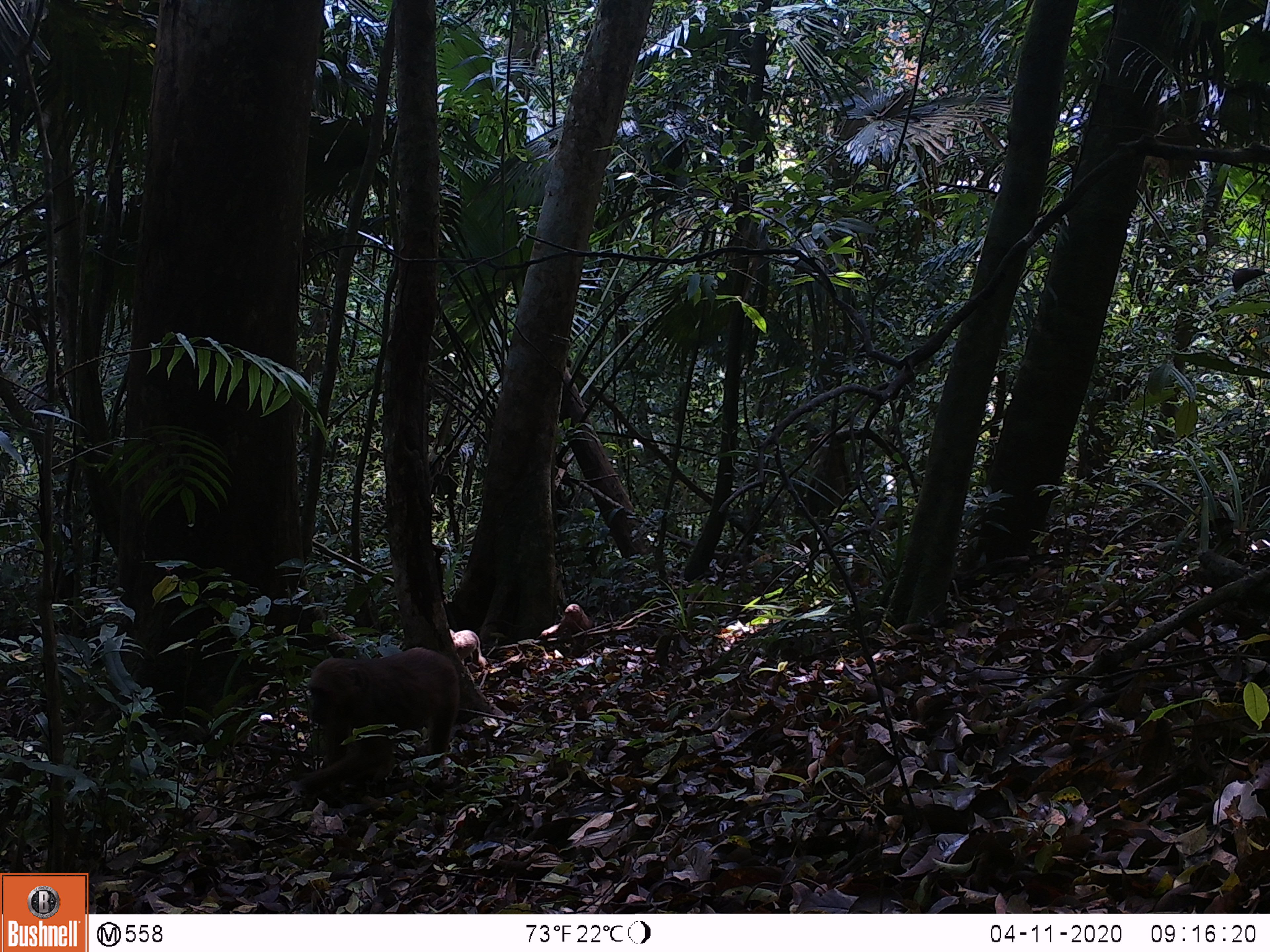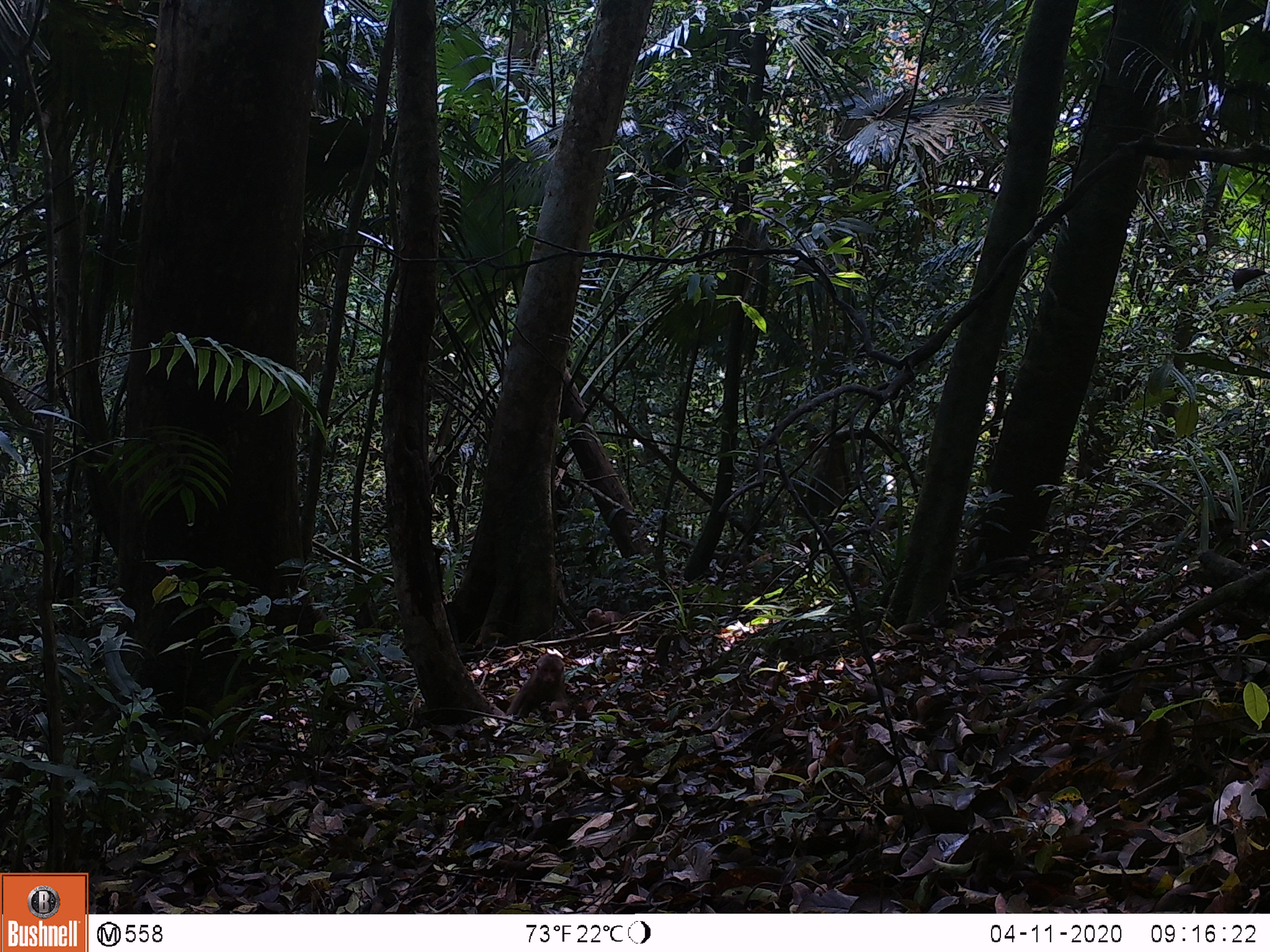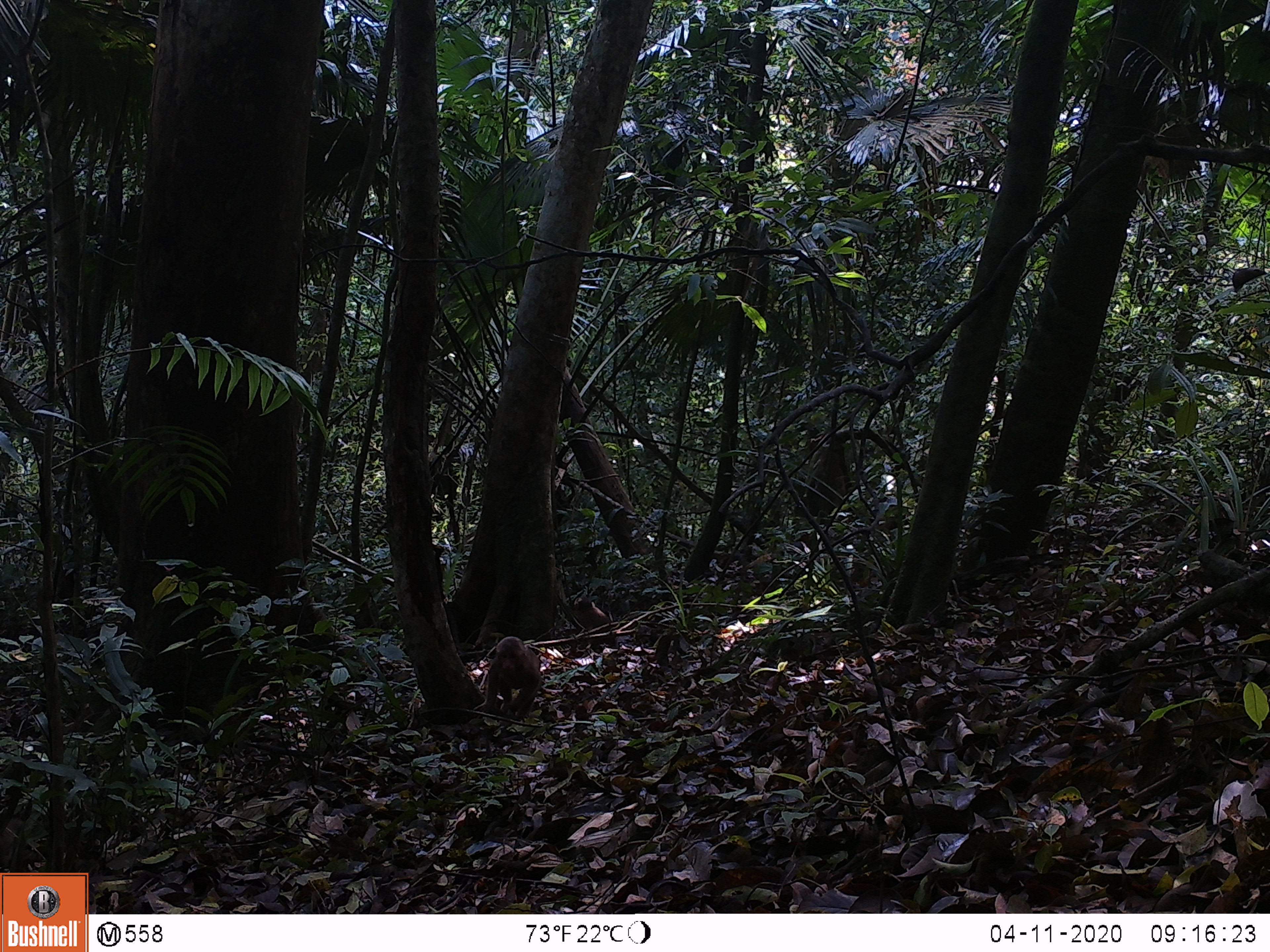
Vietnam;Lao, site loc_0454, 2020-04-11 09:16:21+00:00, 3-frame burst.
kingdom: Animalia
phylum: Chordata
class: Mammalia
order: Primates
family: Cercopithecidae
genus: Macaca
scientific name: Macaca arctoides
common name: stump-tailed macaque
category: stump tailed macaque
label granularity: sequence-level